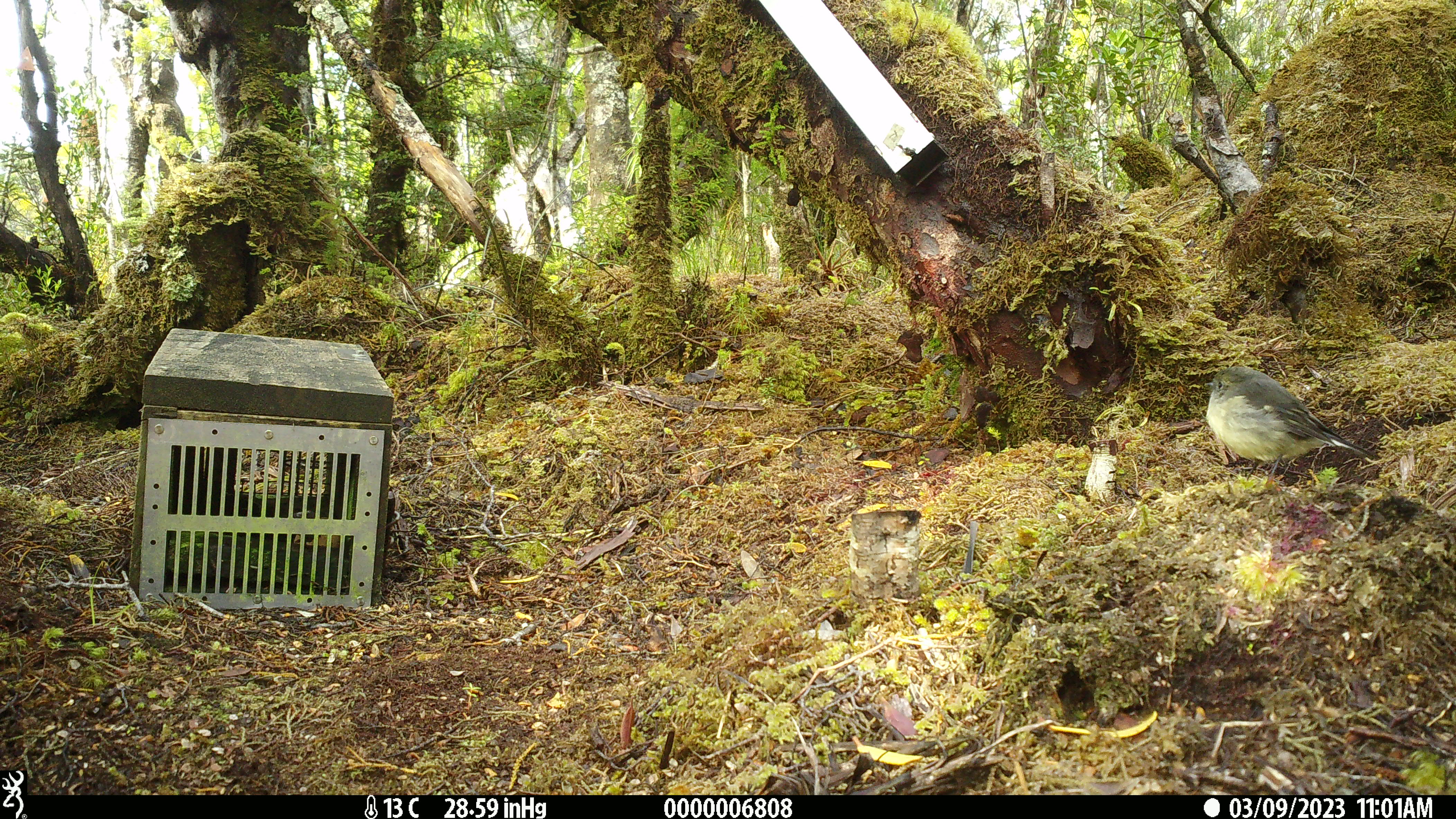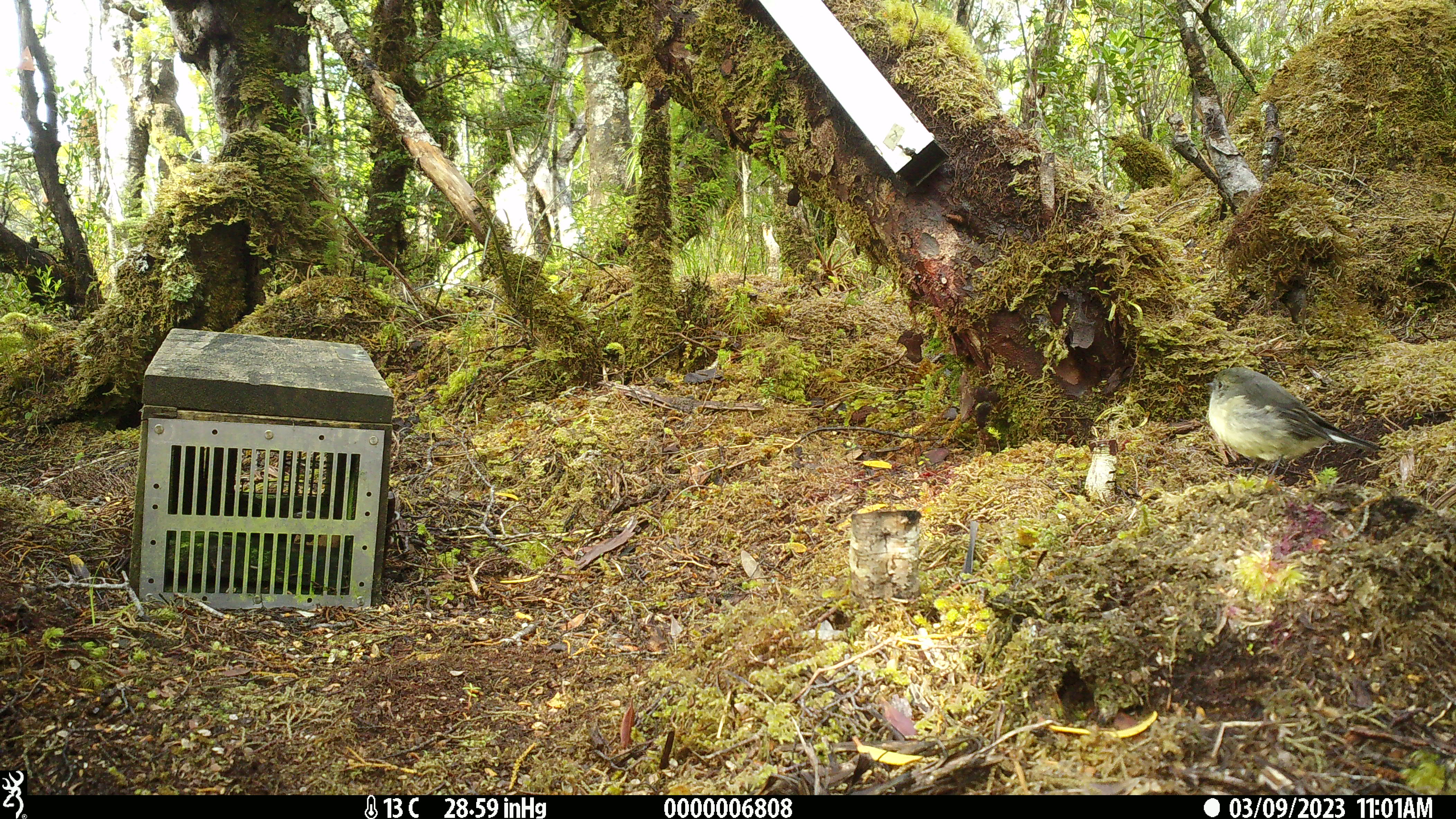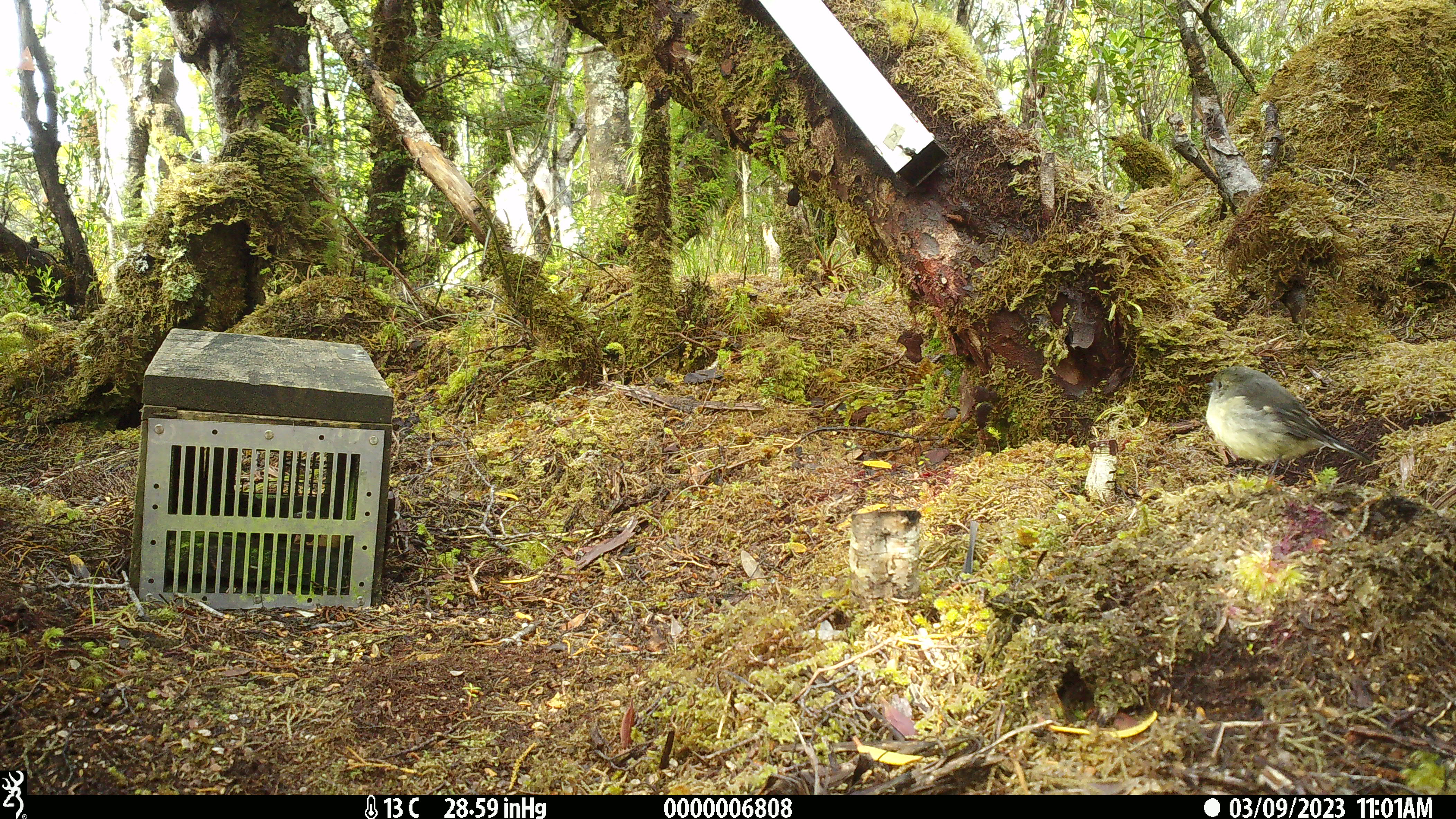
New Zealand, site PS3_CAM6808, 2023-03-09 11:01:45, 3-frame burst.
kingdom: Animalia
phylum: Chordata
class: Aves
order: Passeriformes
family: Petroicidae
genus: Petroica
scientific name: Petroica macrocephala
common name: tomtit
Tomtit (Petroica macrocephala).